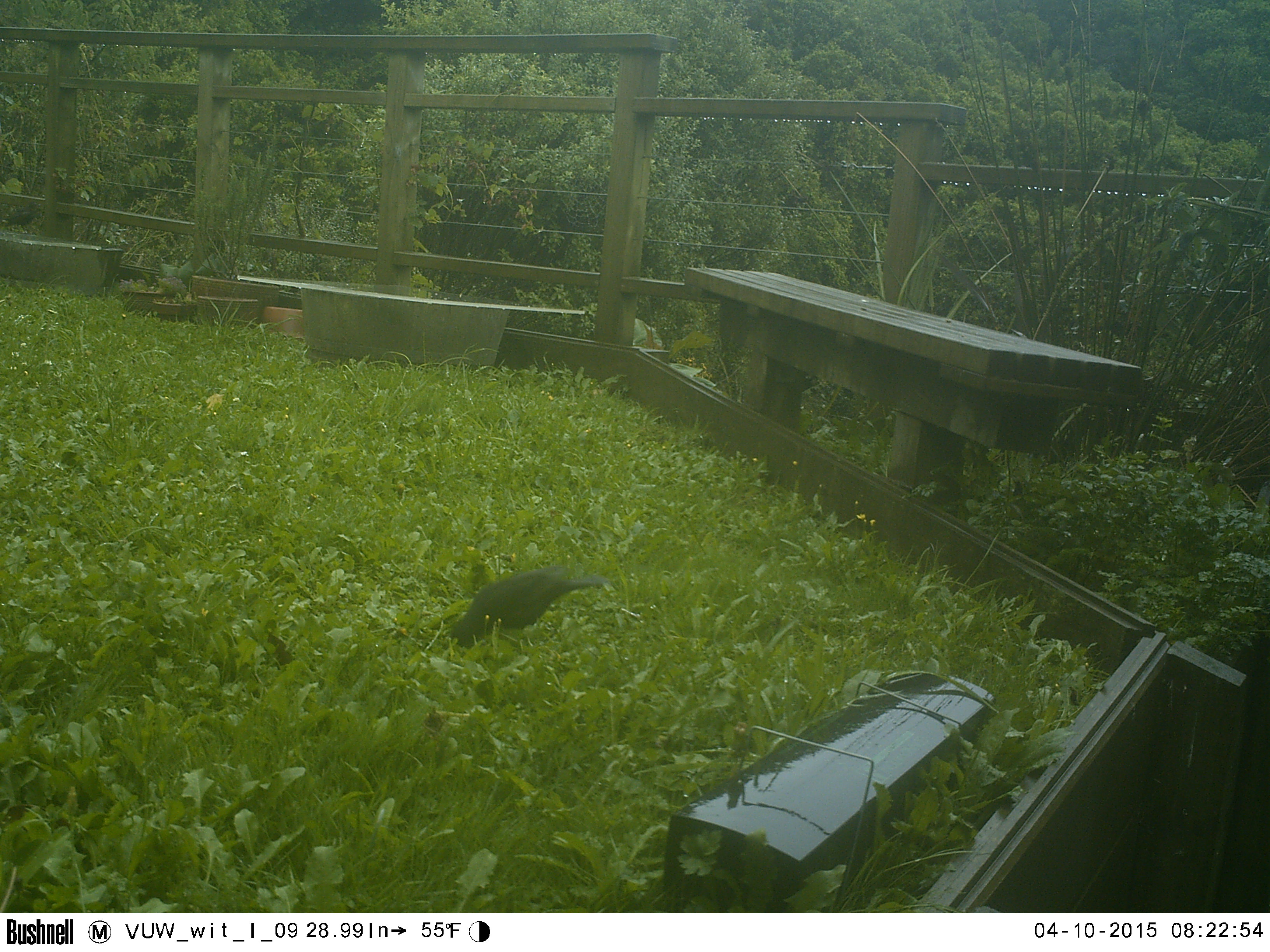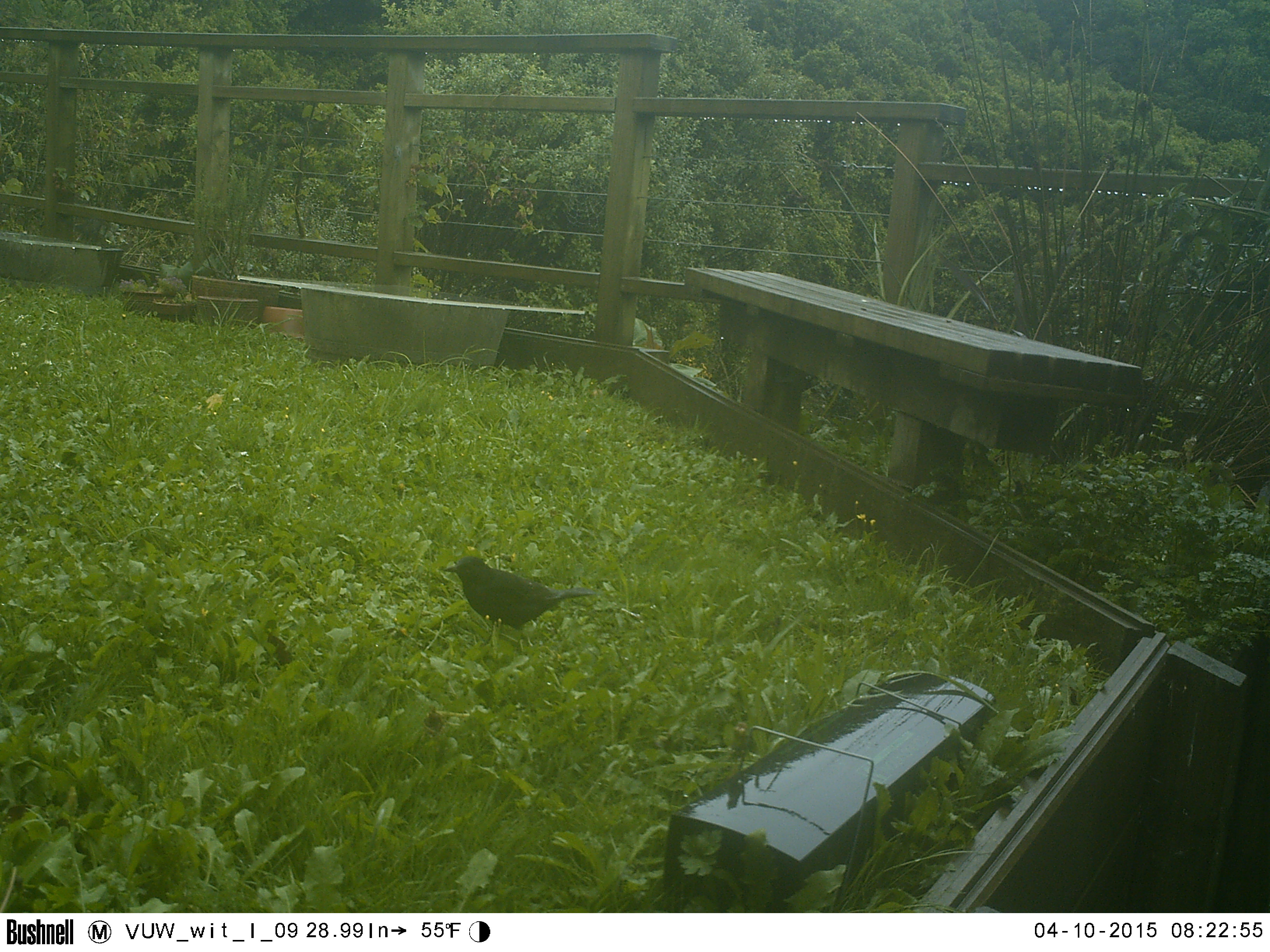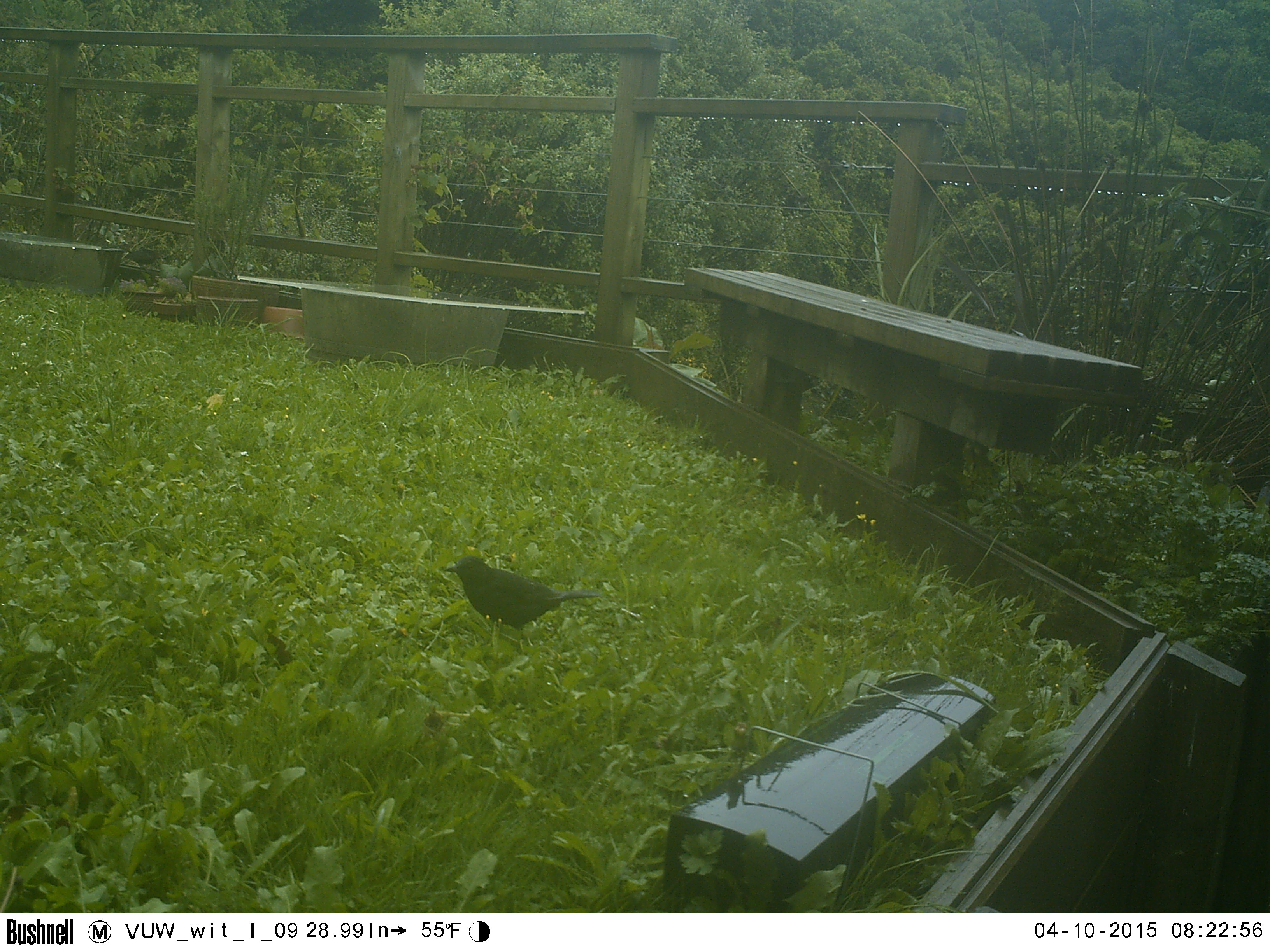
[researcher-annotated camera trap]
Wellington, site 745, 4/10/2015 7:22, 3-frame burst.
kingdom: Animalia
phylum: Chordata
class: Aves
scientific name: Aves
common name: bird